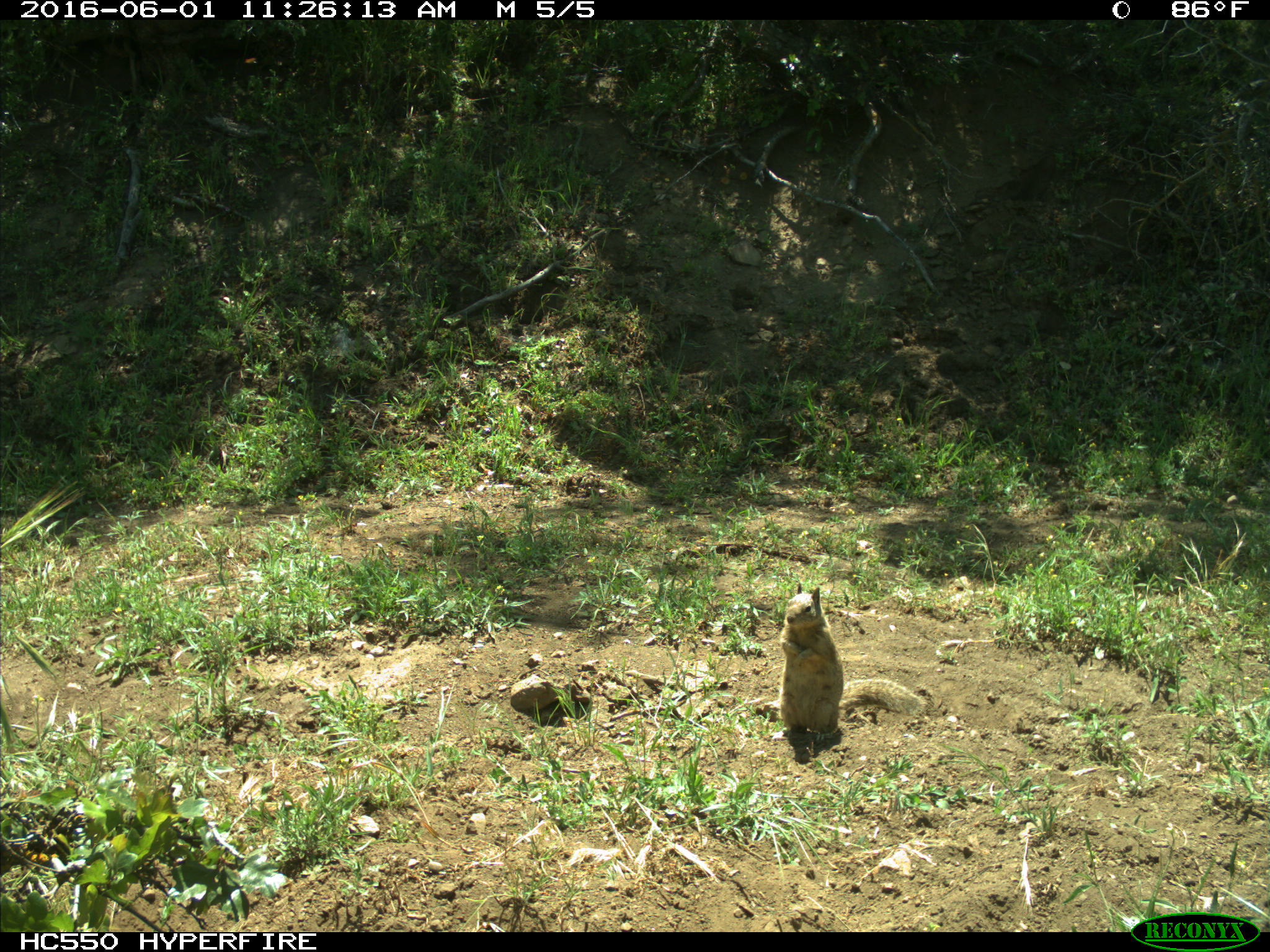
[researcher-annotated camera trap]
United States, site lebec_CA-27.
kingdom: Animalia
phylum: Chordata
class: Mammalia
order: Rodentia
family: Sciuridae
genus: Otospermophilus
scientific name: Otospermophilus beecheyi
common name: california ground squirrel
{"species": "Otospermophilus beecheyi (california ground squirrel)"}